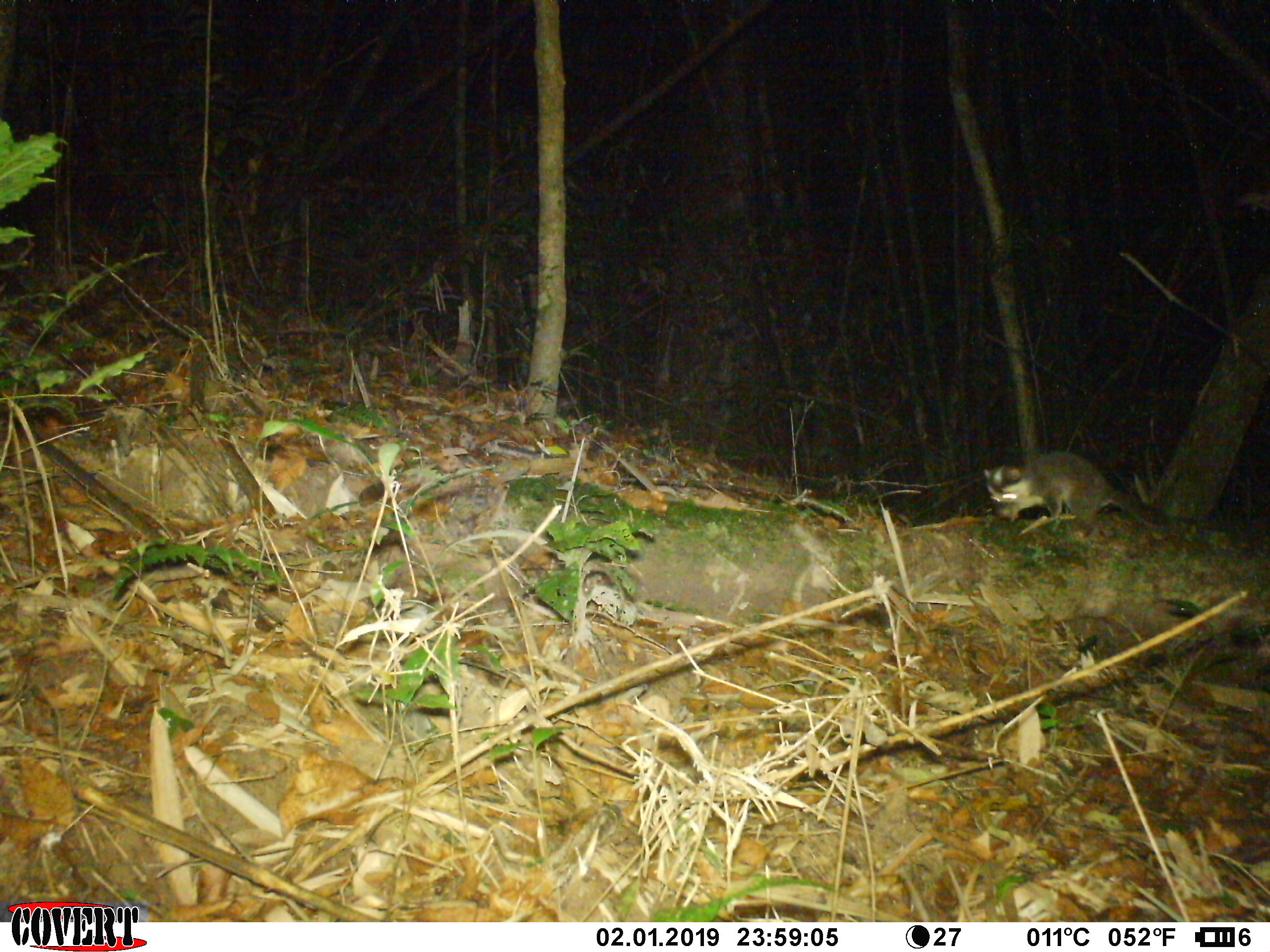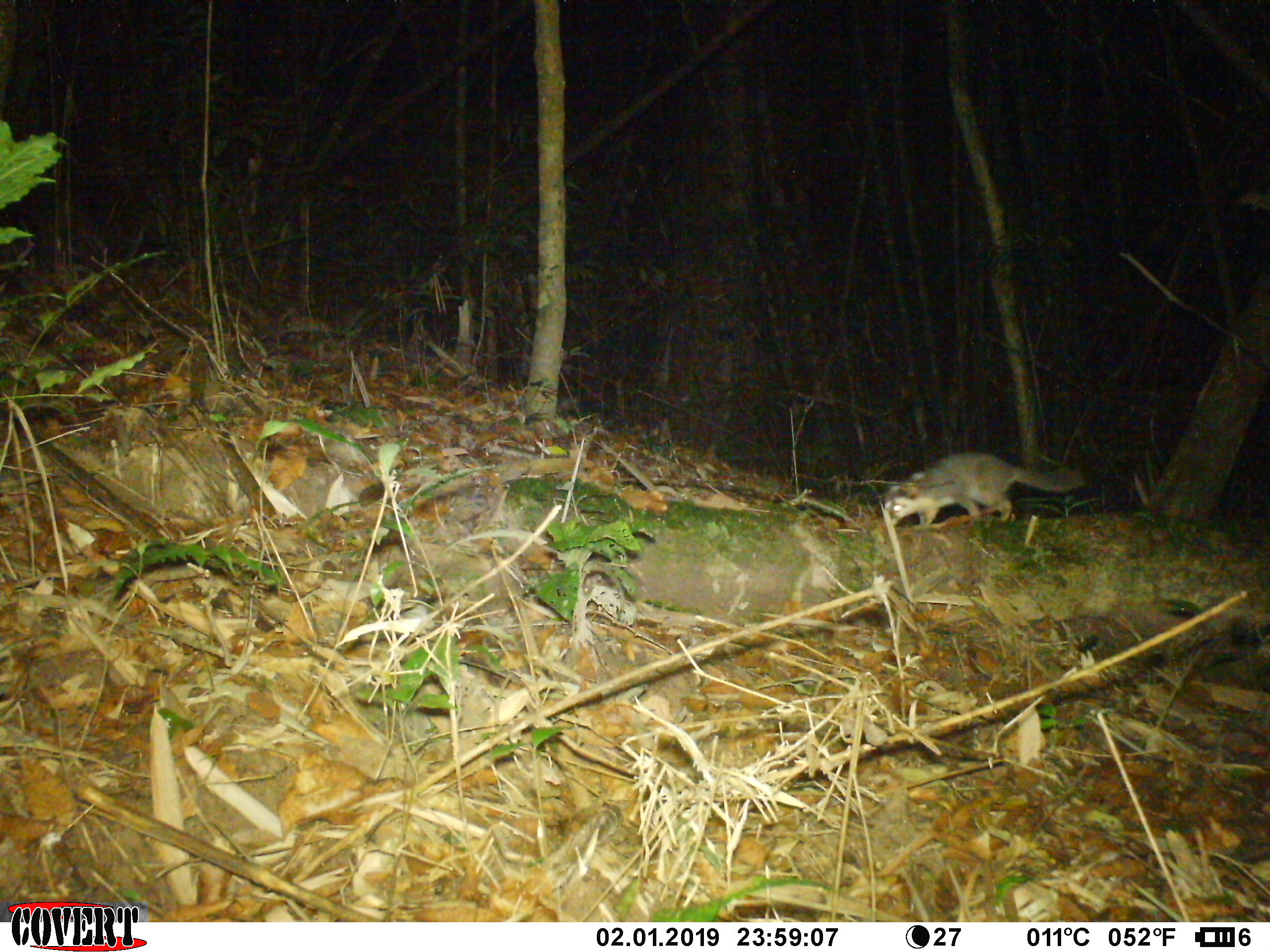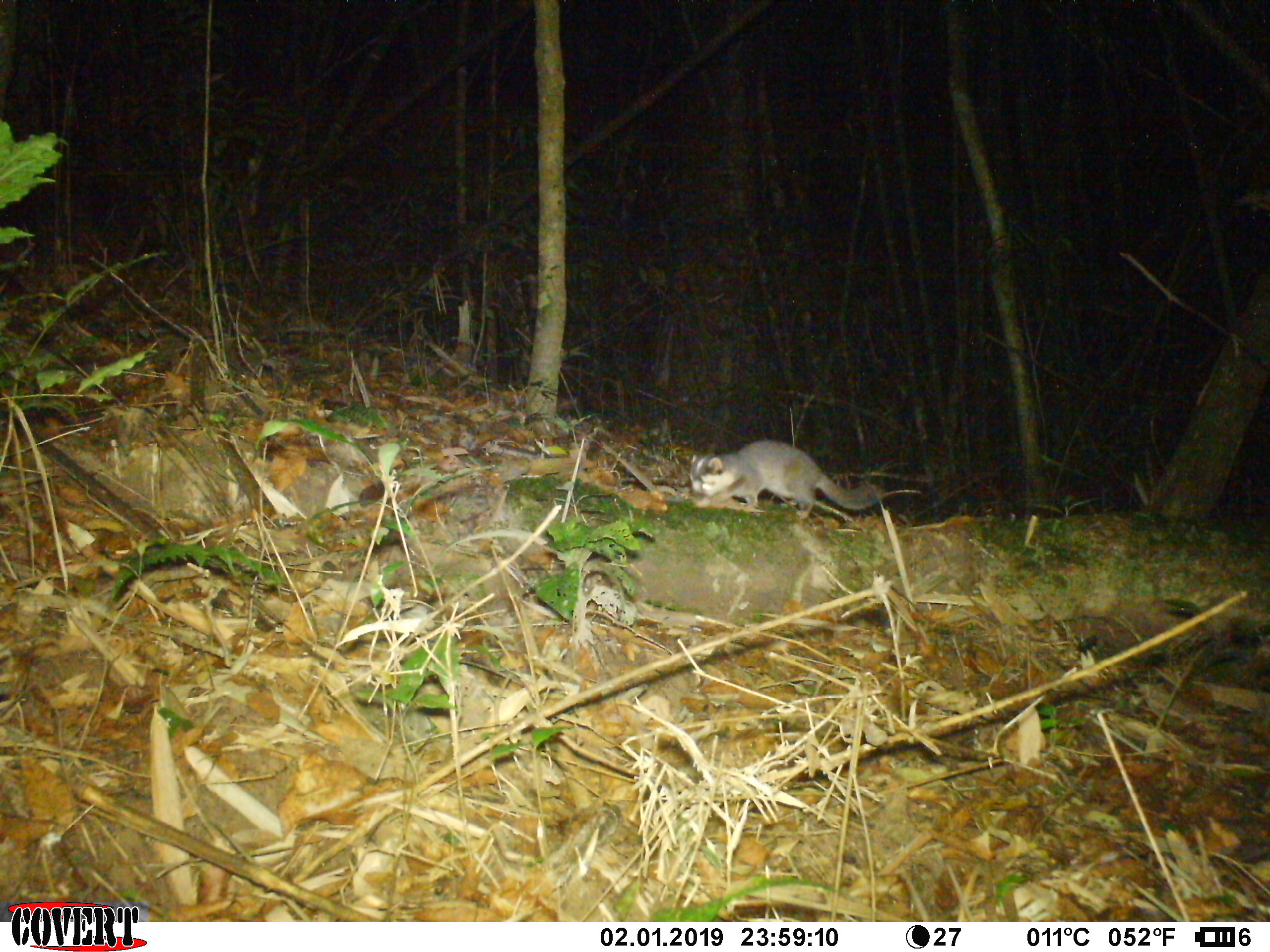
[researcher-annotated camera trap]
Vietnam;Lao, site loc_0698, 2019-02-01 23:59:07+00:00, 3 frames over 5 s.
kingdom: Animalia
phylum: Chordata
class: Mammalia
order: Carnivora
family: Mustelidae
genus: Melogale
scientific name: Melogale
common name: ferret badger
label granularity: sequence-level